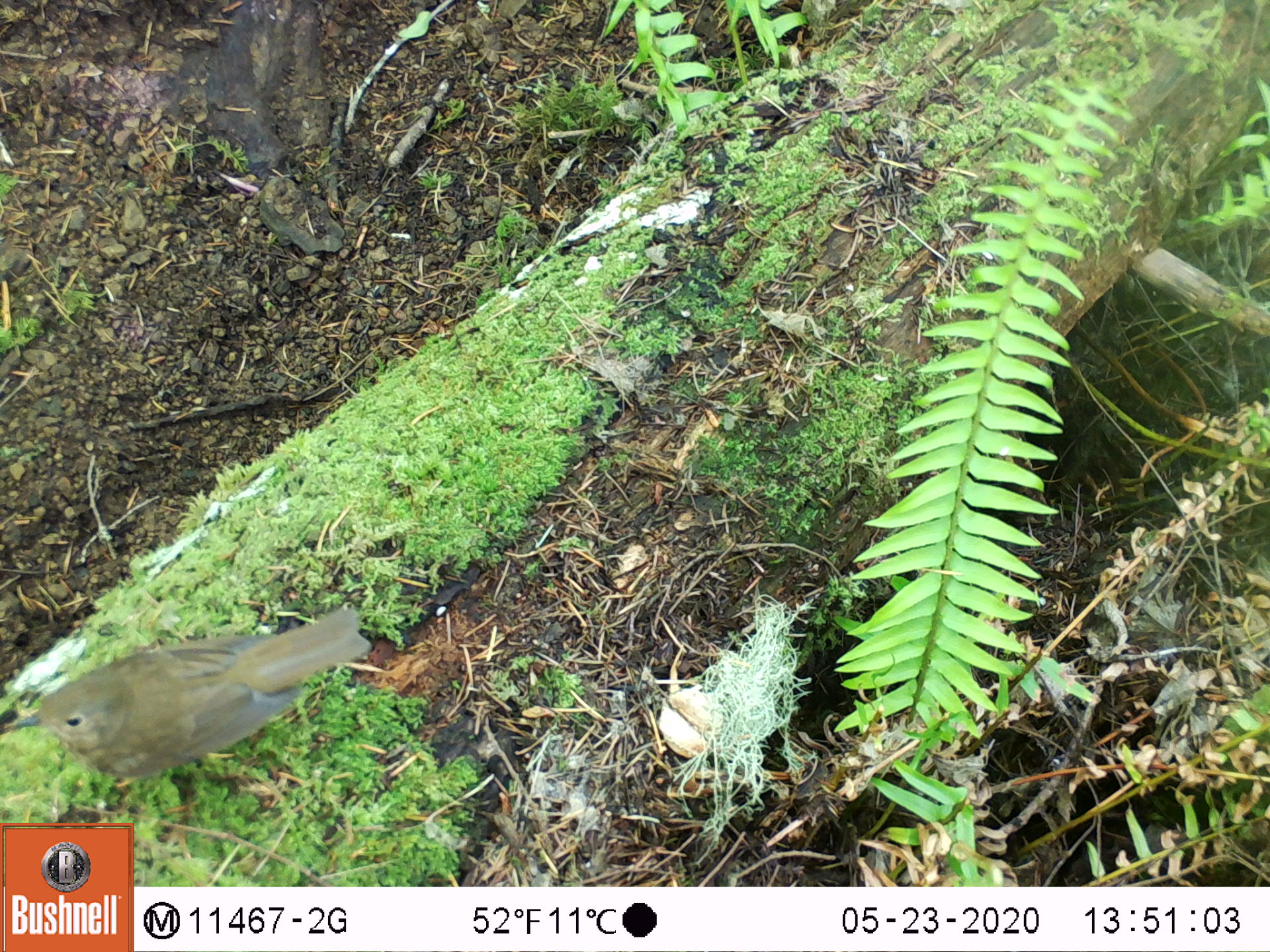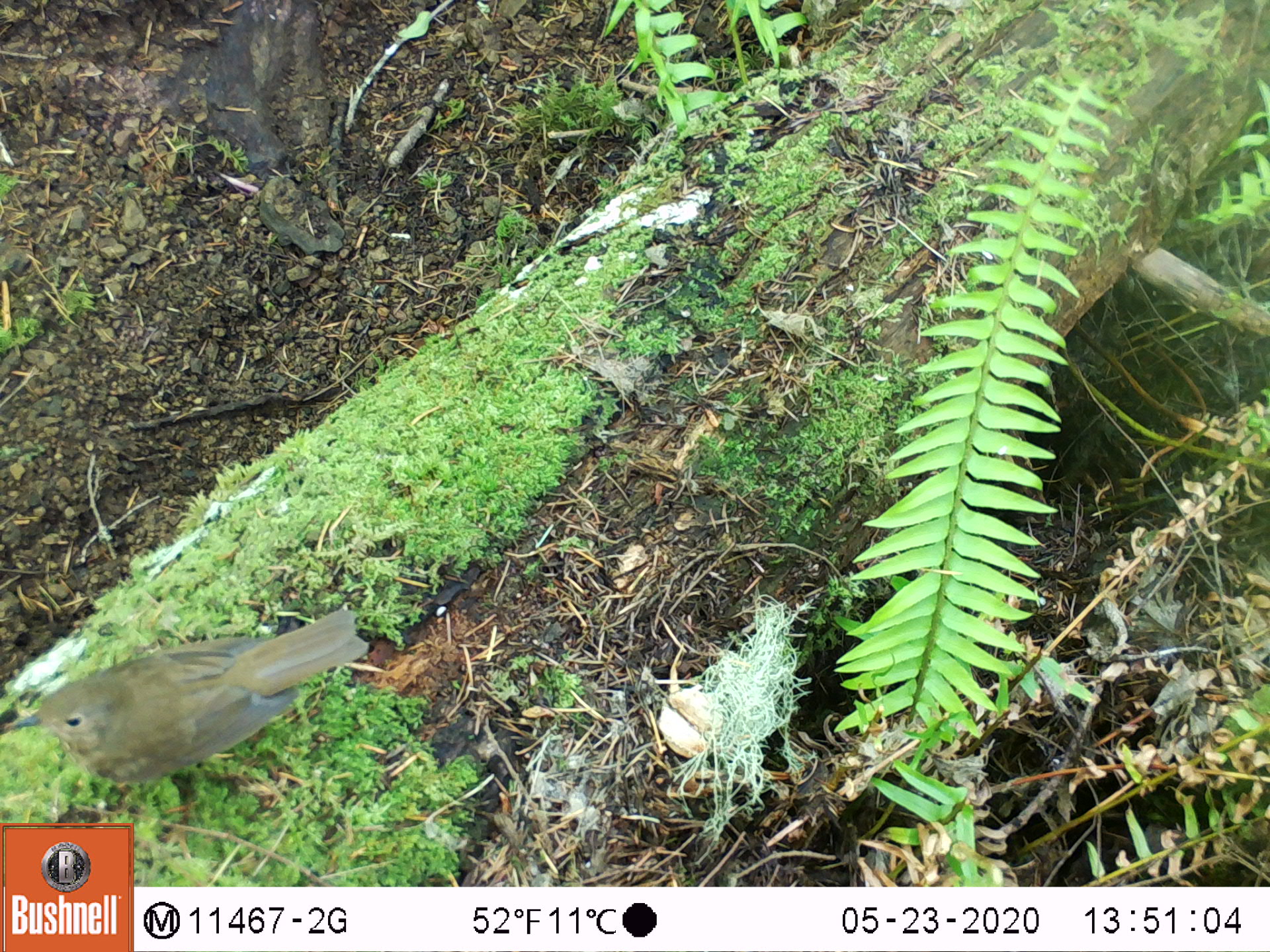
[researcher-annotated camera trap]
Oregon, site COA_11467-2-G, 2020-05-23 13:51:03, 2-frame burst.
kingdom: Animalia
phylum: Chordata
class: Aves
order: Passeriformes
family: Turdidae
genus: Catharus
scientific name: Catharus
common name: brown thrushes and nightingale-thrushes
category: catharus species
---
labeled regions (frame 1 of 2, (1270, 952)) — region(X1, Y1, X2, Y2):
catharus species: region(14, 588, 374, 784)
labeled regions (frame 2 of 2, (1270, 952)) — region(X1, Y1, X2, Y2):
catharus species: region(16, 588, 367, 786)